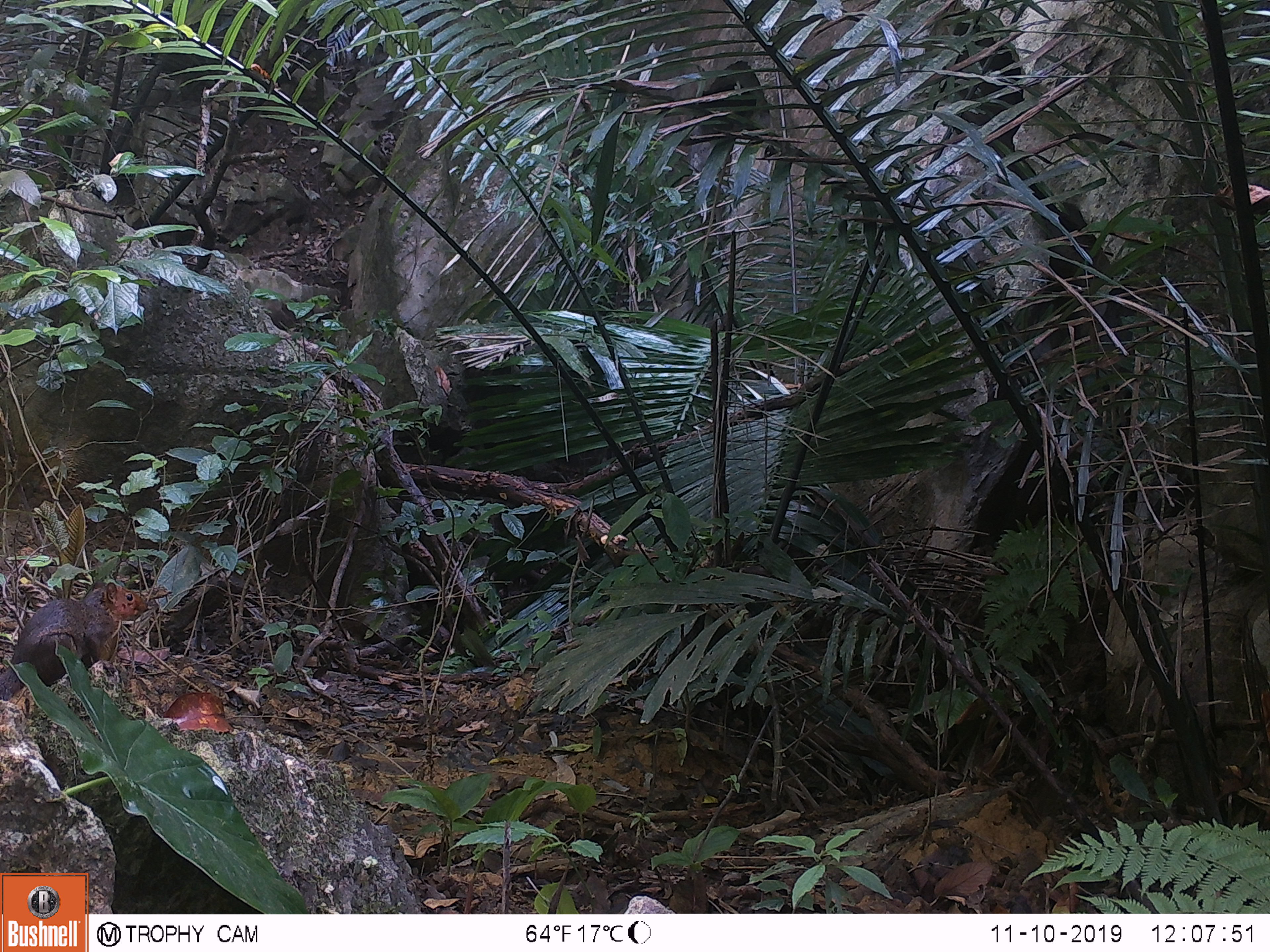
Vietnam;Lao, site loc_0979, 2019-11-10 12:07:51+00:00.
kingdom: Animalia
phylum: Chordata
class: Mammalia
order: Rodentia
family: Sciuridae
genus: Dremomys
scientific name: Dremomys rufigenis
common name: red-cheeked squirrel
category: red cheeked squirrel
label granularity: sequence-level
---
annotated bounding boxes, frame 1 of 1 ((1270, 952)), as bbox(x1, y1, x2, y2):
red cheeked squirrel: bbox(0, 581, 148, 702)